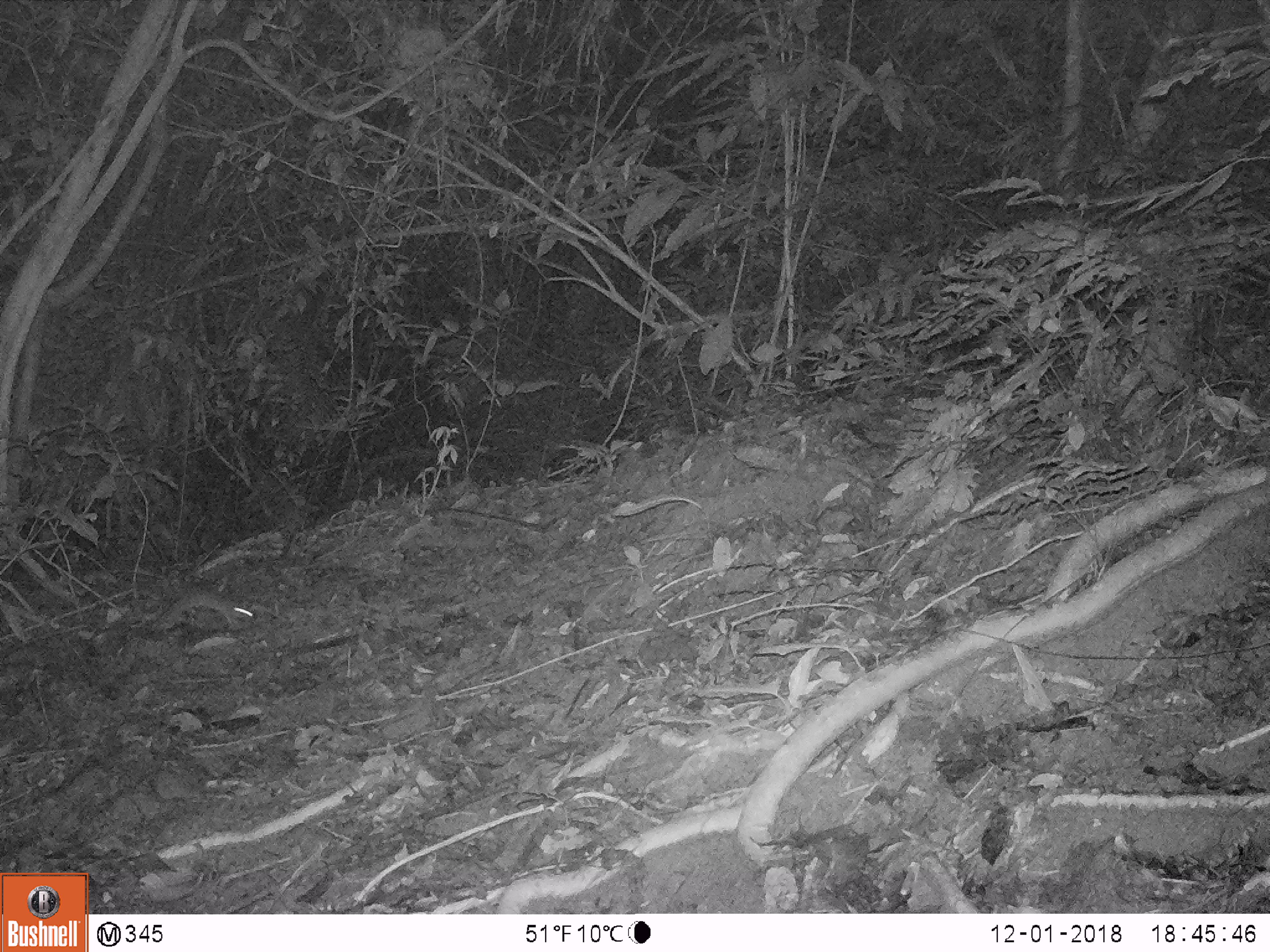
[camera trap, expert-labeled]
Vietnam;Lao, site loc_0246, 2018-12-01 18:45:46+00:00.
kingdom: Animalia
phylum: Chordata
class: Mammalia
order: Rodentia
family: Muridae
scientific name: Muridae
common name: old-world mice and rats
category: unidentified murid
Unidentified murid (old-world mice and rats) (Muridae). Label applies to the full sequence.